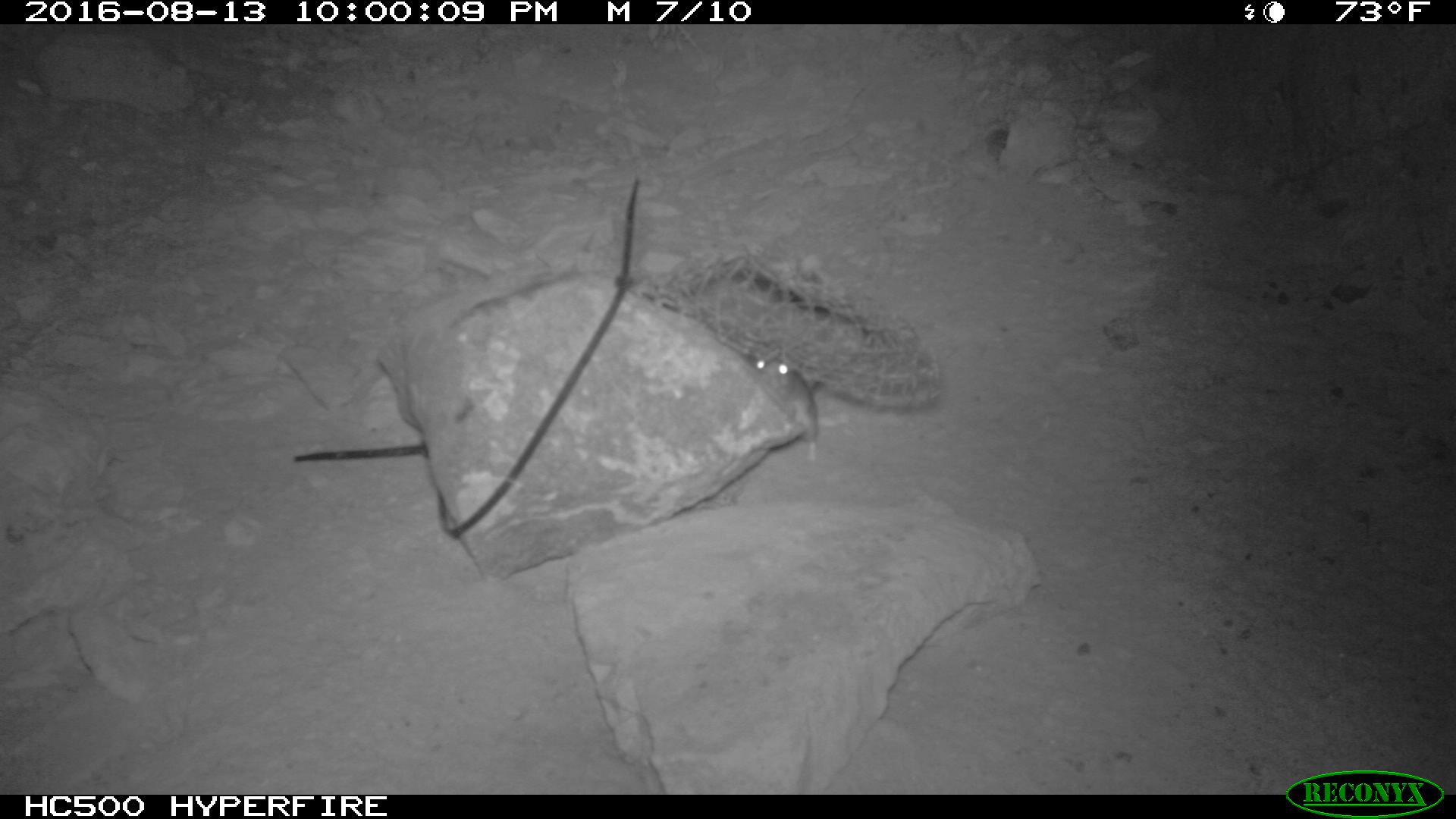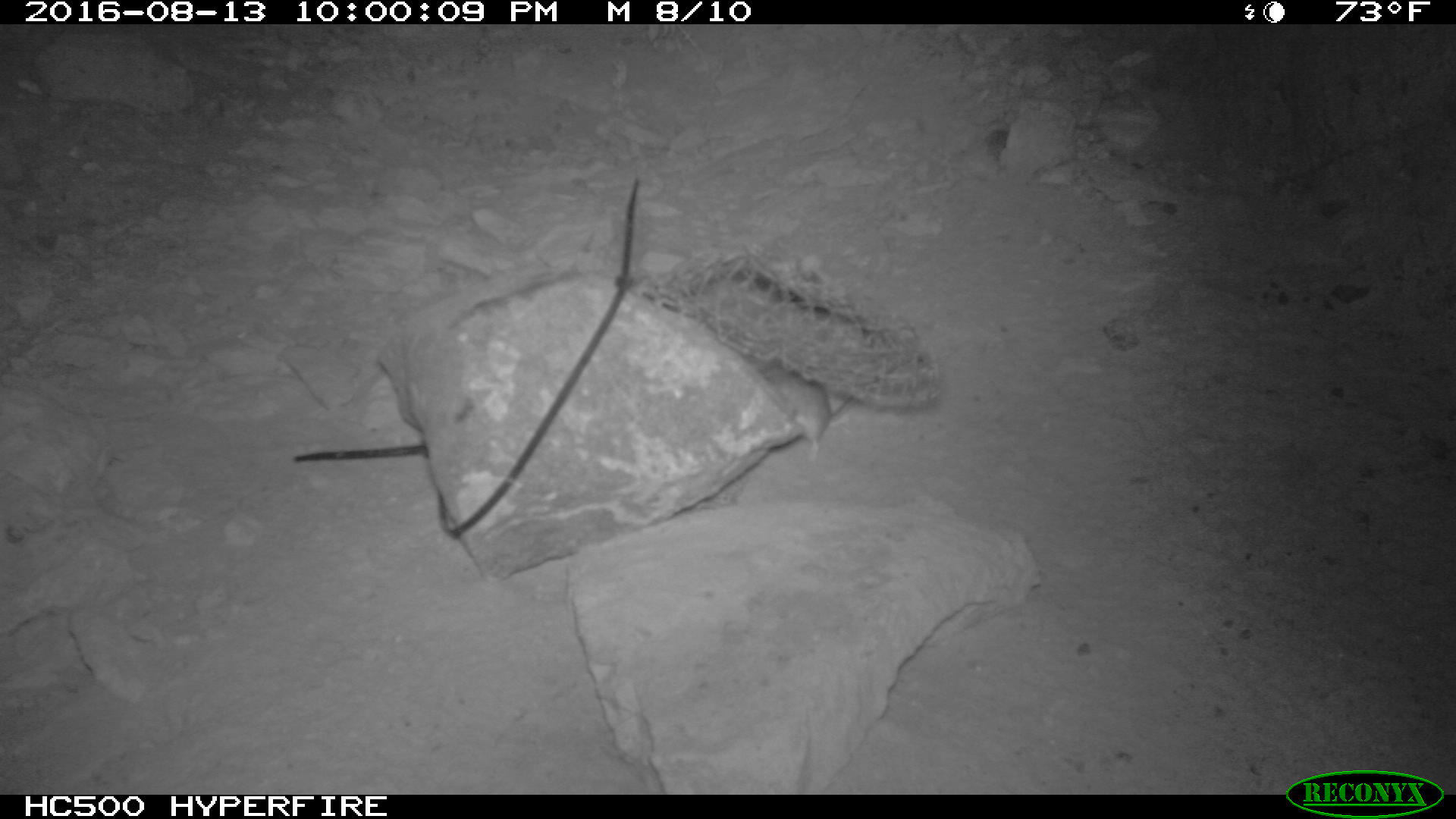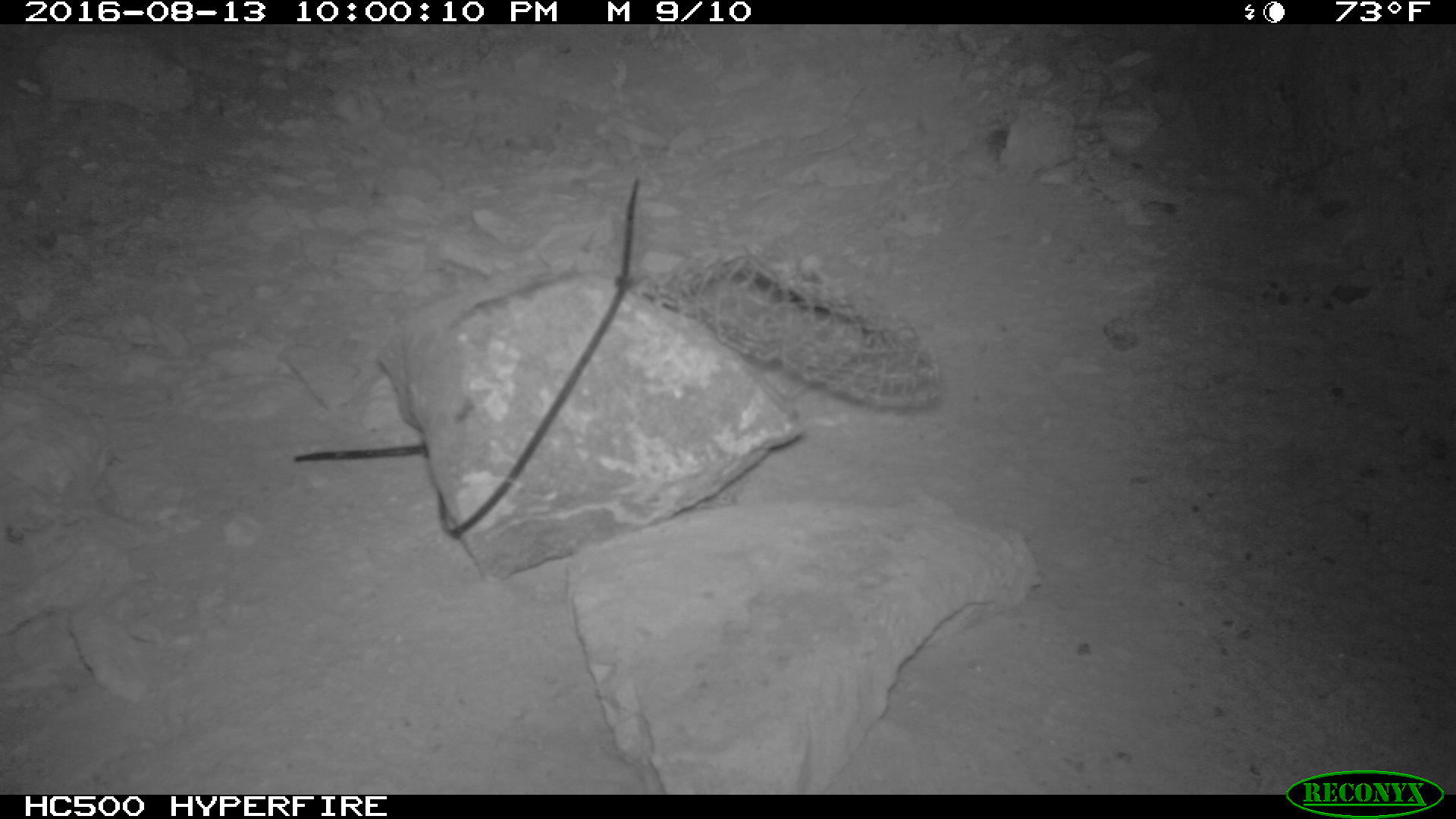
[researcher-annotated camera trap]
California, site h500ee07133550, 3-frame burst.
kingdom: Animalia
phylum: Chordata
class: Mammalia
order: Rodentia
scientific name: Rodentia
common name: rodent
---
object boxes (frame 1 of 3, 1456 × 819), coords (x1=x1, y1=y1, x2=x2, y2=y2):
rodent: (x1=748, y1=348, x2=827, y2=463)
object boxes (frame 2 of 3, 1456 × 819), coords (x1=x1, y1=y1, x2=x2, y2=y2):
rodent: (x1=758, y1=362, x2=833, y2=466)